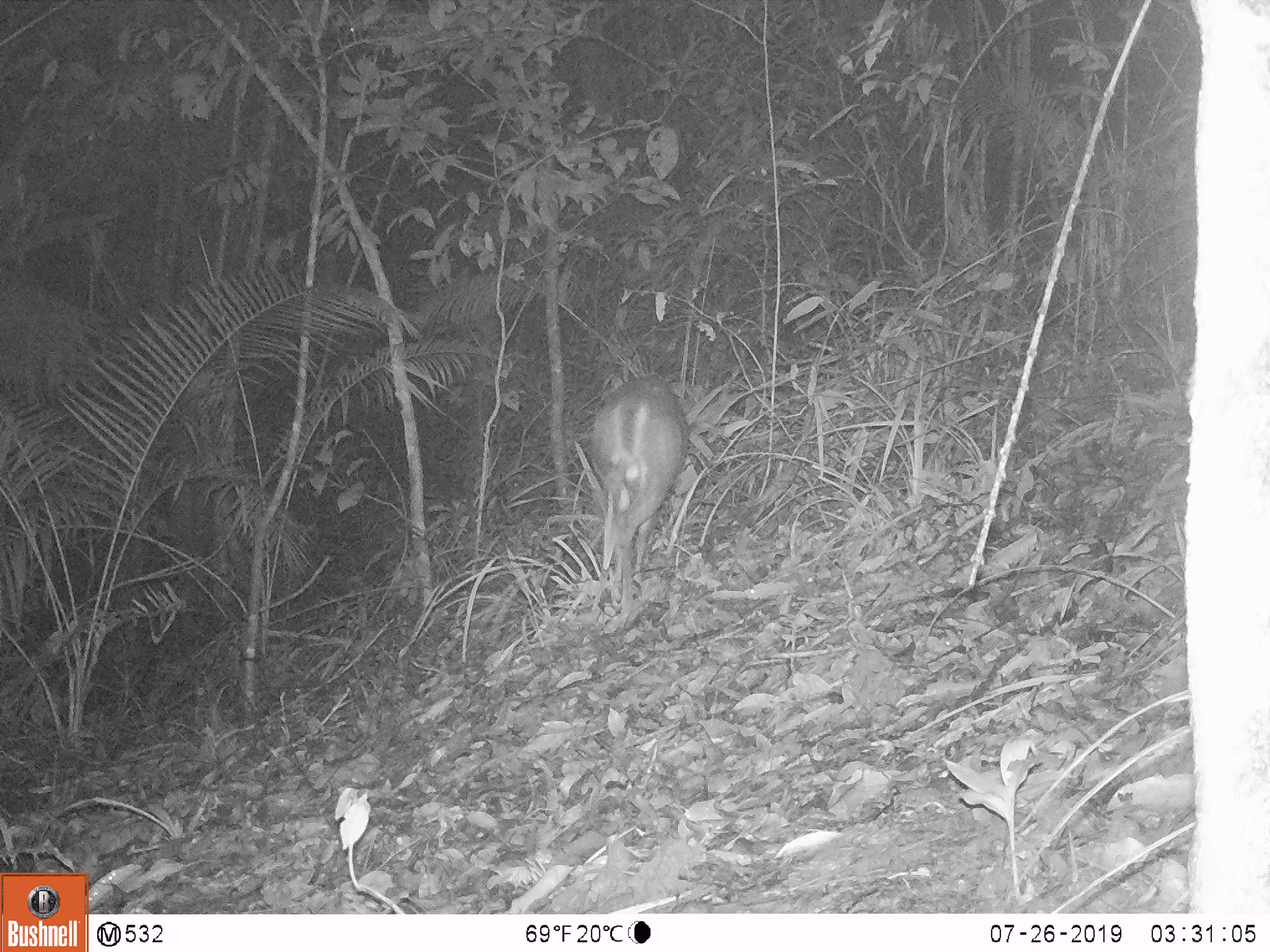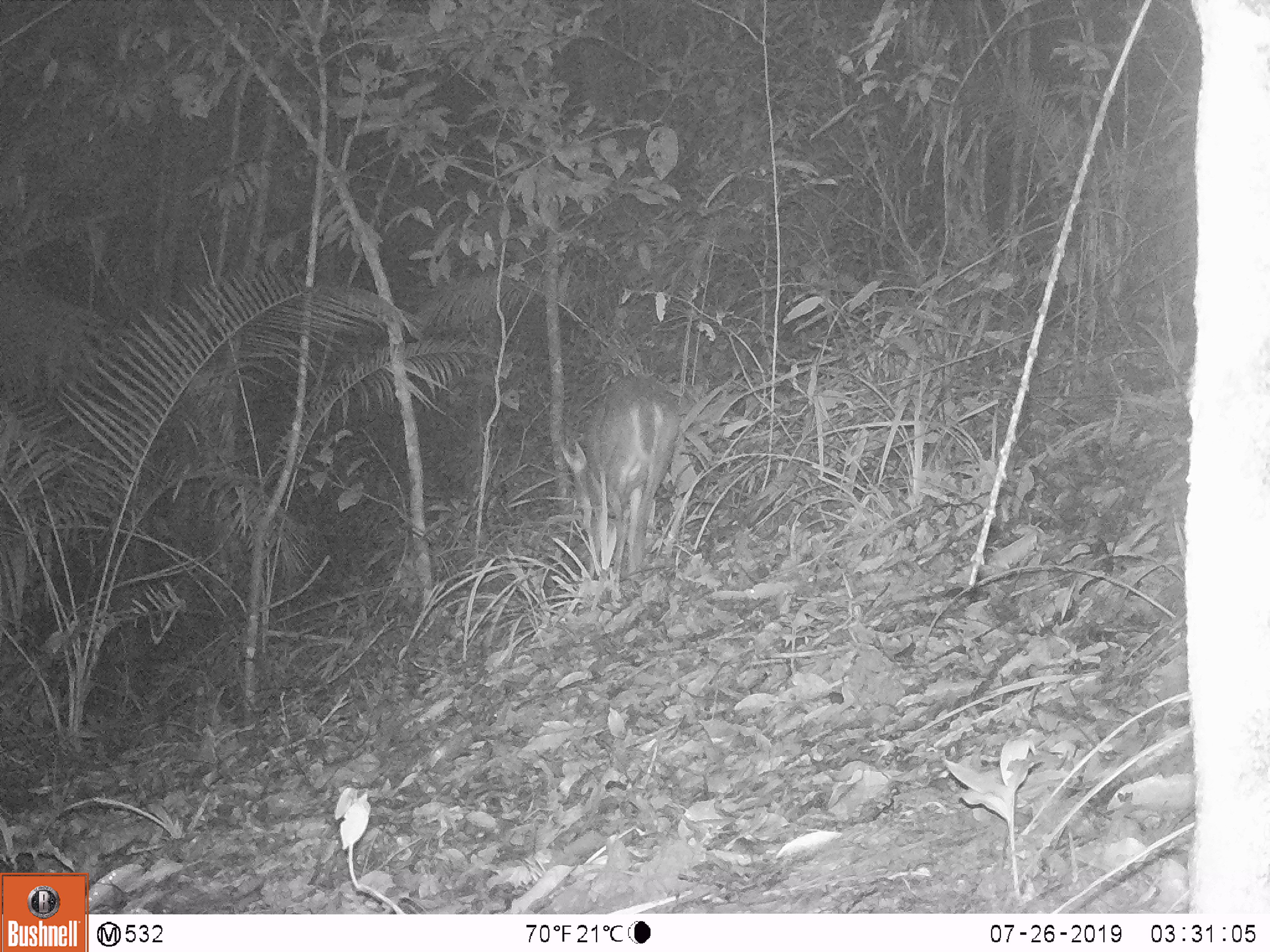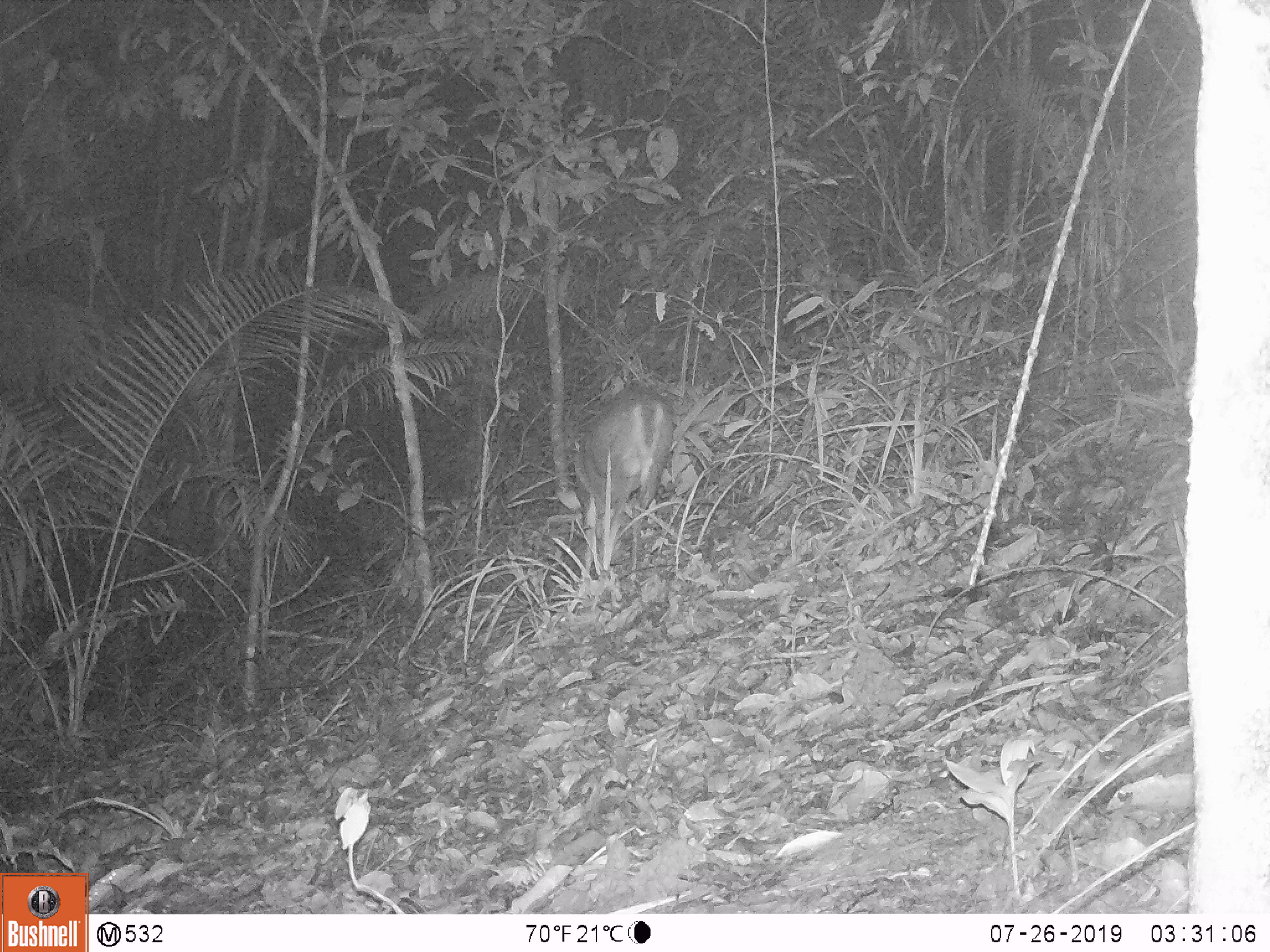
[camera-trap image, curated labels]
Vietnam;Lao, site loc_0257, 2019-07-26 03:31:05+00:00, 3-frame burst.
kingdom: Animalia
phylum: Chordata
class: Mammalia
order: Artiodactyla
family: Cervidae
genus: Muntiacus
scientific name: Muntiacus rooseveltorum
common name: roosevelt's muntjac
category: roosevelts muntjac group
Roosevelts muntjac group (roosevelt's muntjac) (Muntiacus rooseveltorum). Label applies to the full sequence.